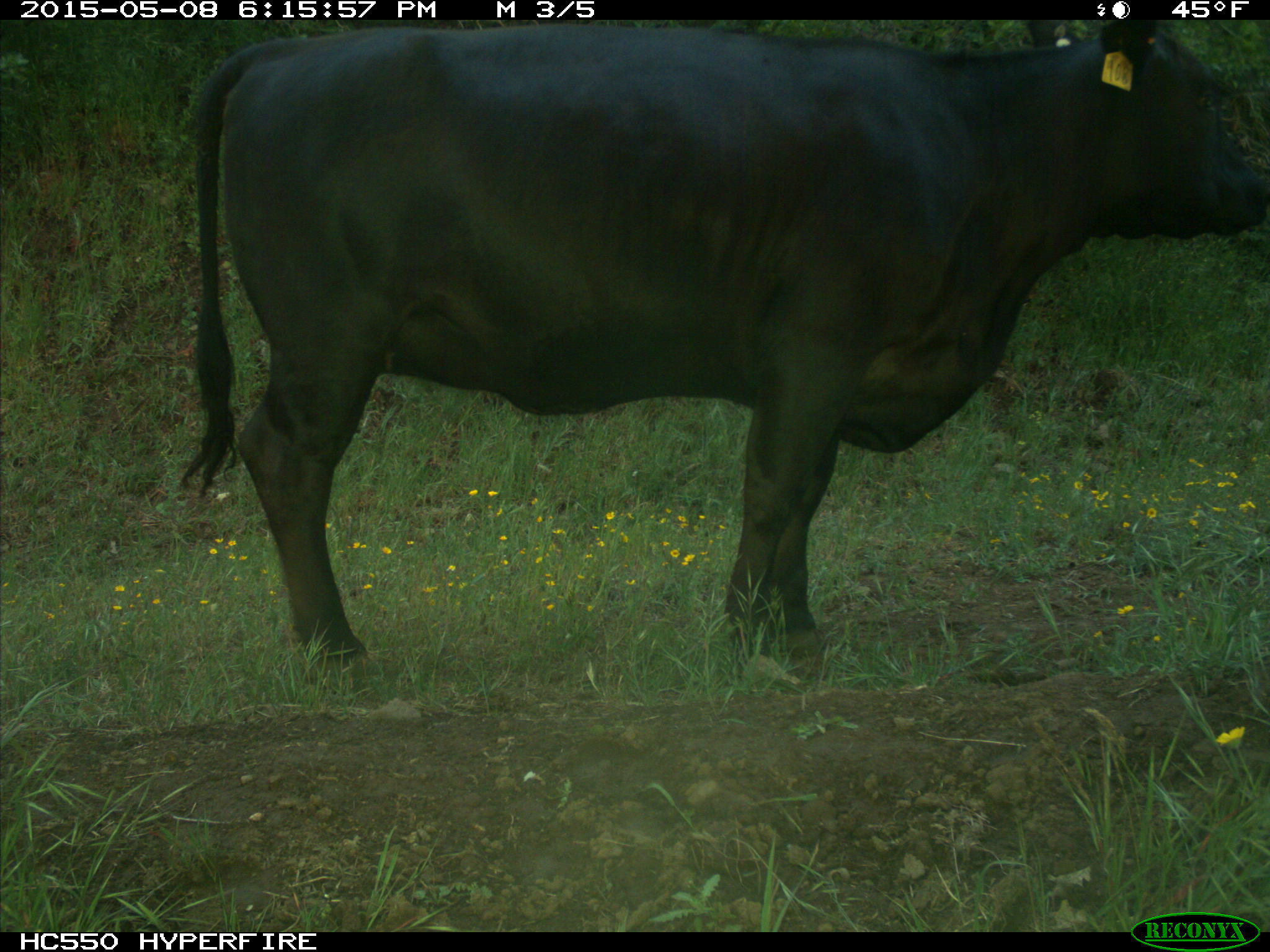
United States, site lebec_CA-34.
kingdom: Animalia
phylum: Chordata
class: Mammalia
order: Artiodactyla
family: Bovidae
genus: Bos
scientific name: Bos taurus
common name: domestic cow